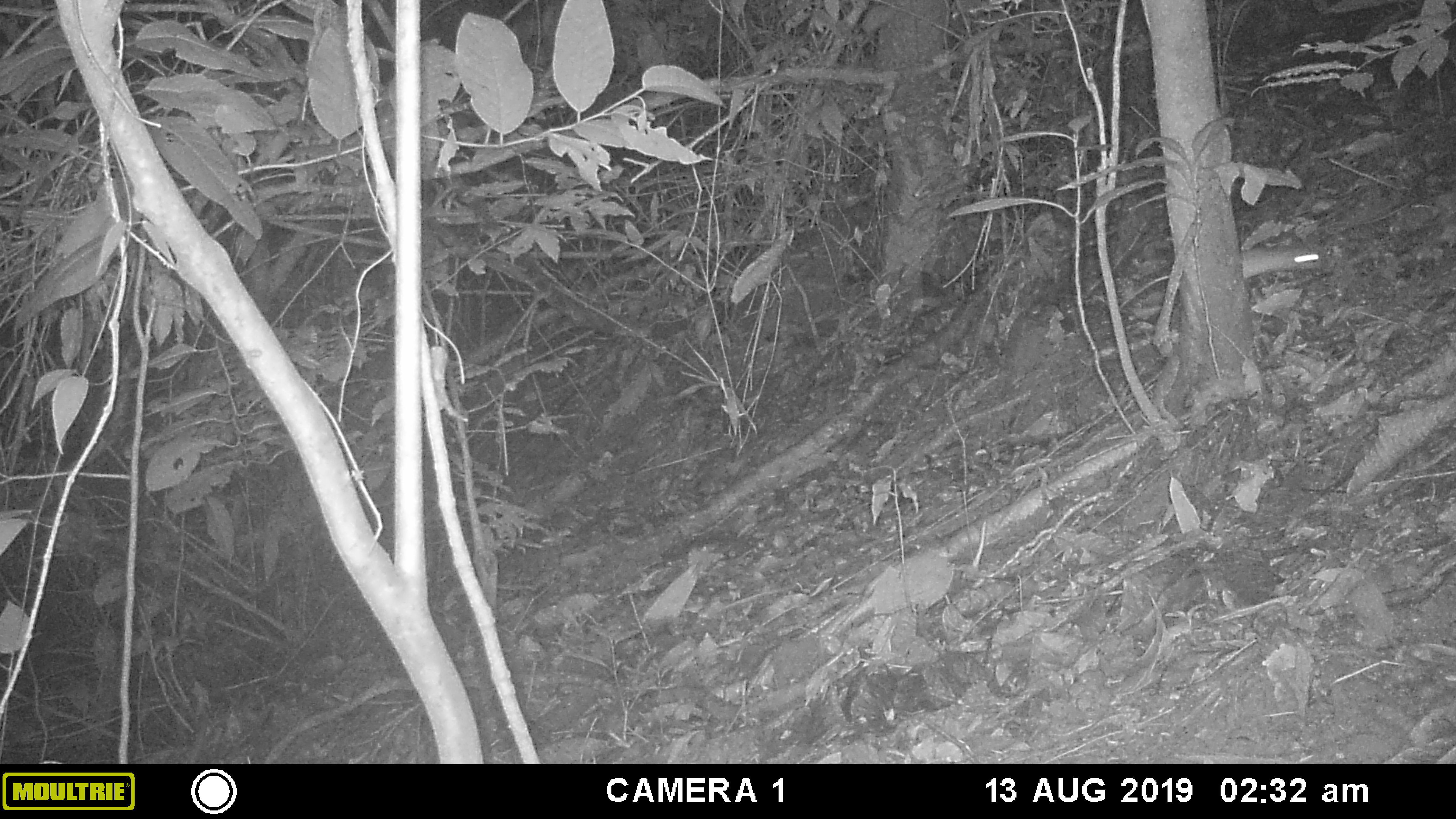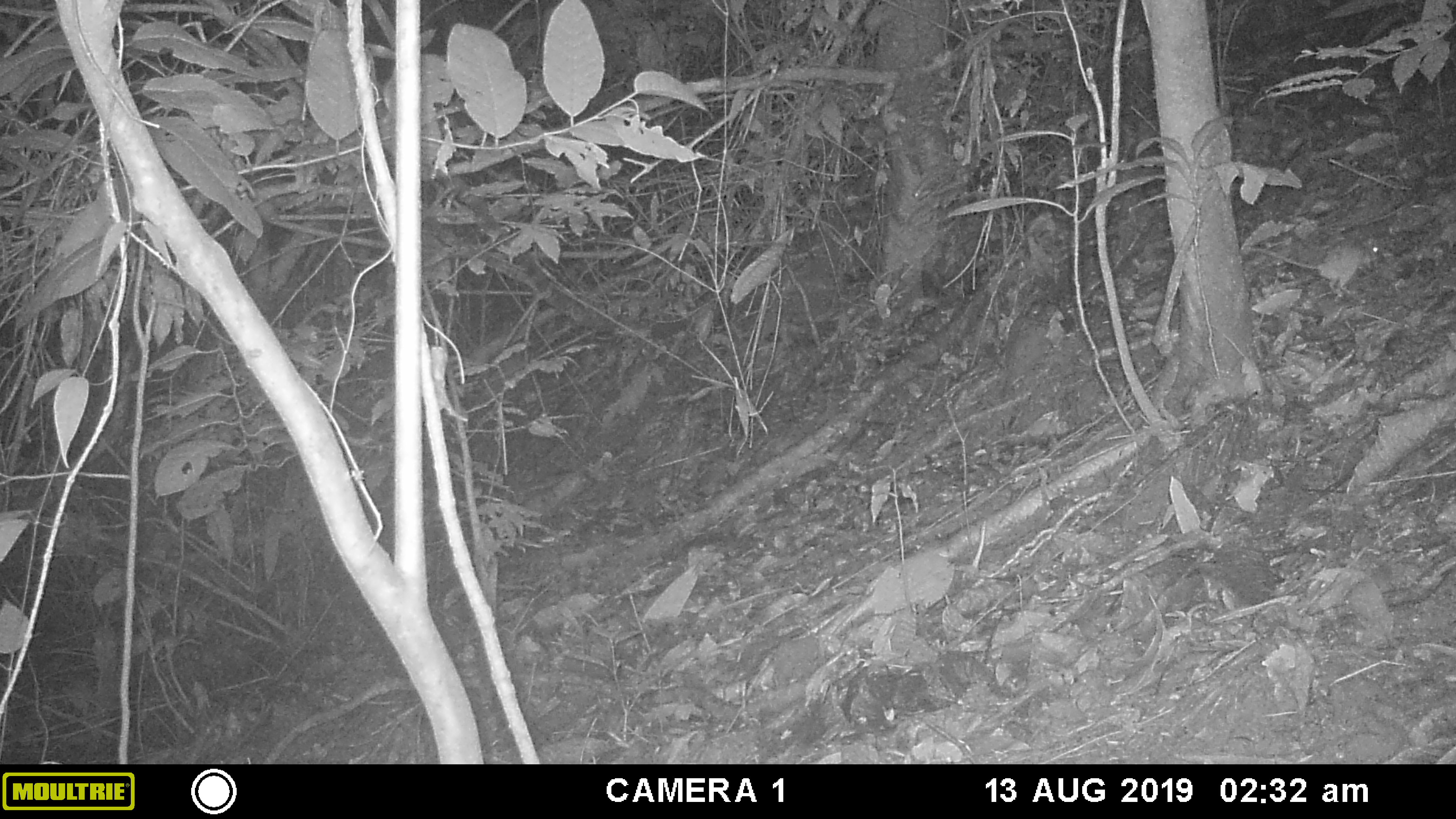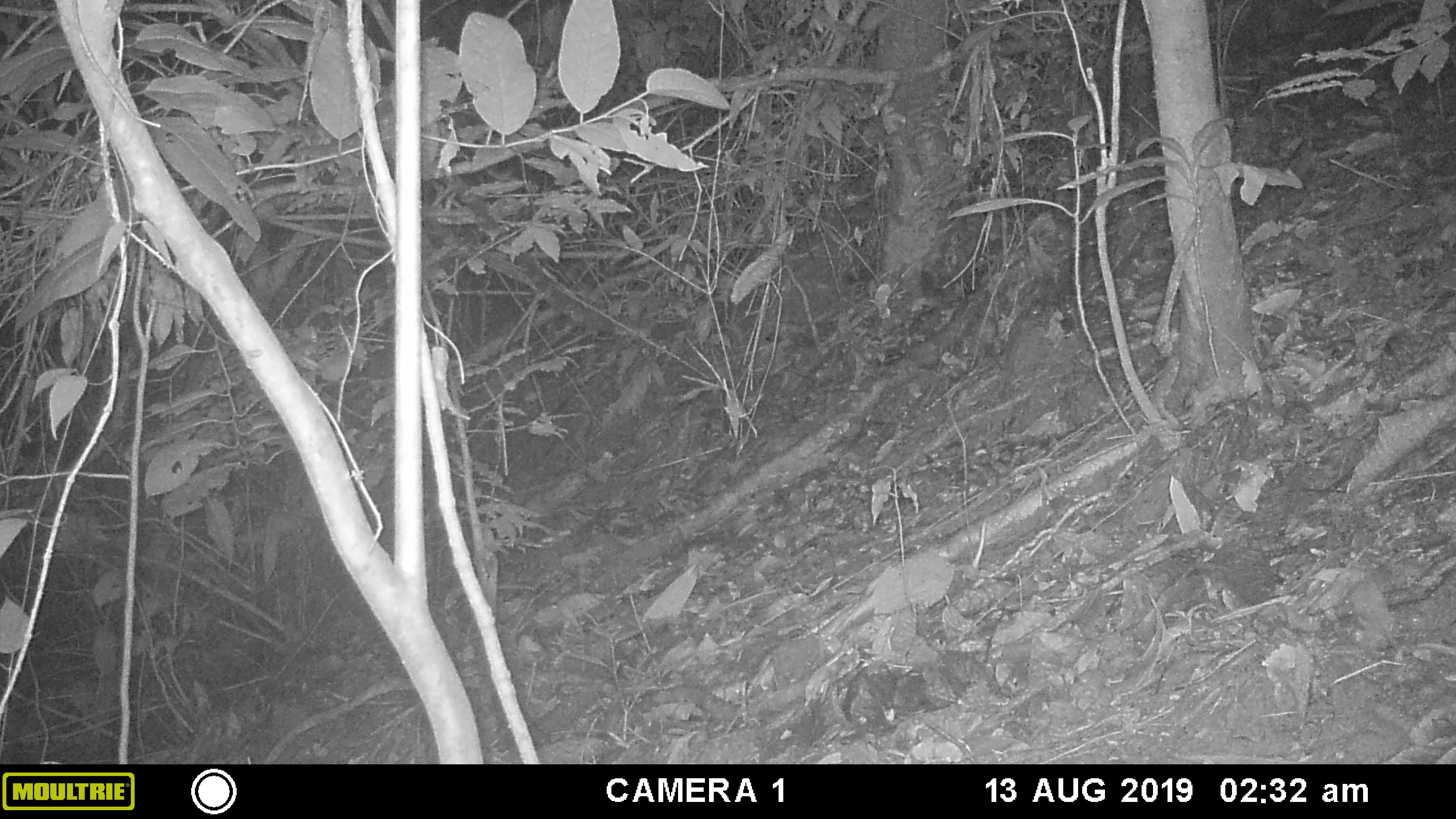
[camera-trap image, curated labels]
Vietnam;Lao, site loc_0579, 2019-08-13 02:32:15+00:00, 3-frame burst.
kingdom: Animalia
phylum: Chordata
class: Mammalia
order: Rodentia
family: Muridae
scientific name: Muridae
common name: old-world mice and rats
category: unidentified murid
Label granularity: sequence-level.